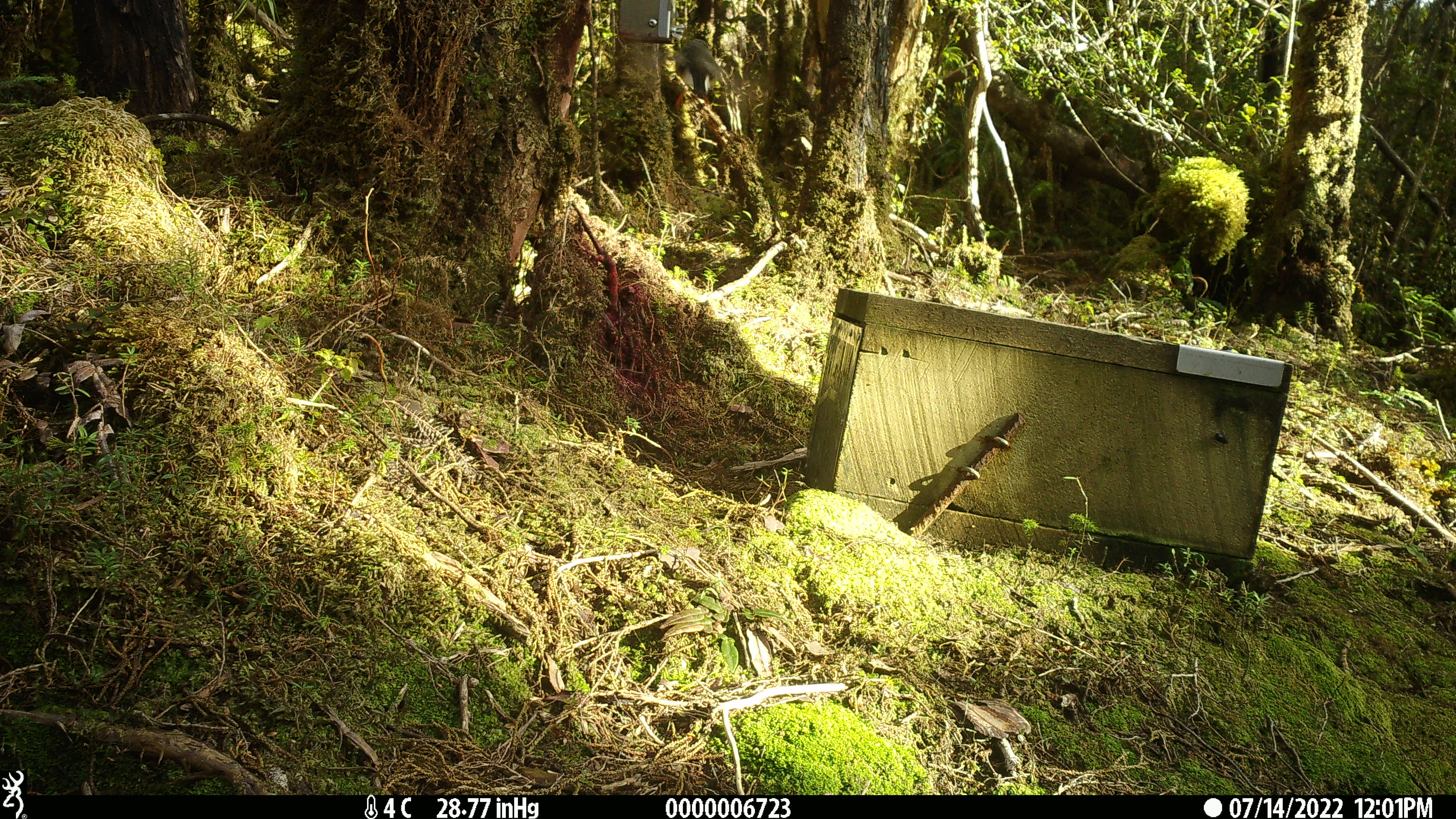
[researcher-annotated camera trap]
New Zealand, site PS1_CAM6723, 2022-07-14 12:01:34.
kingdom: Animalia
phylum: Chordata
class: Aves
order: Passeriformes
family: Petroicidae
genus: Petroica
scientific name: Petroica macrocephala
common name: tomtit